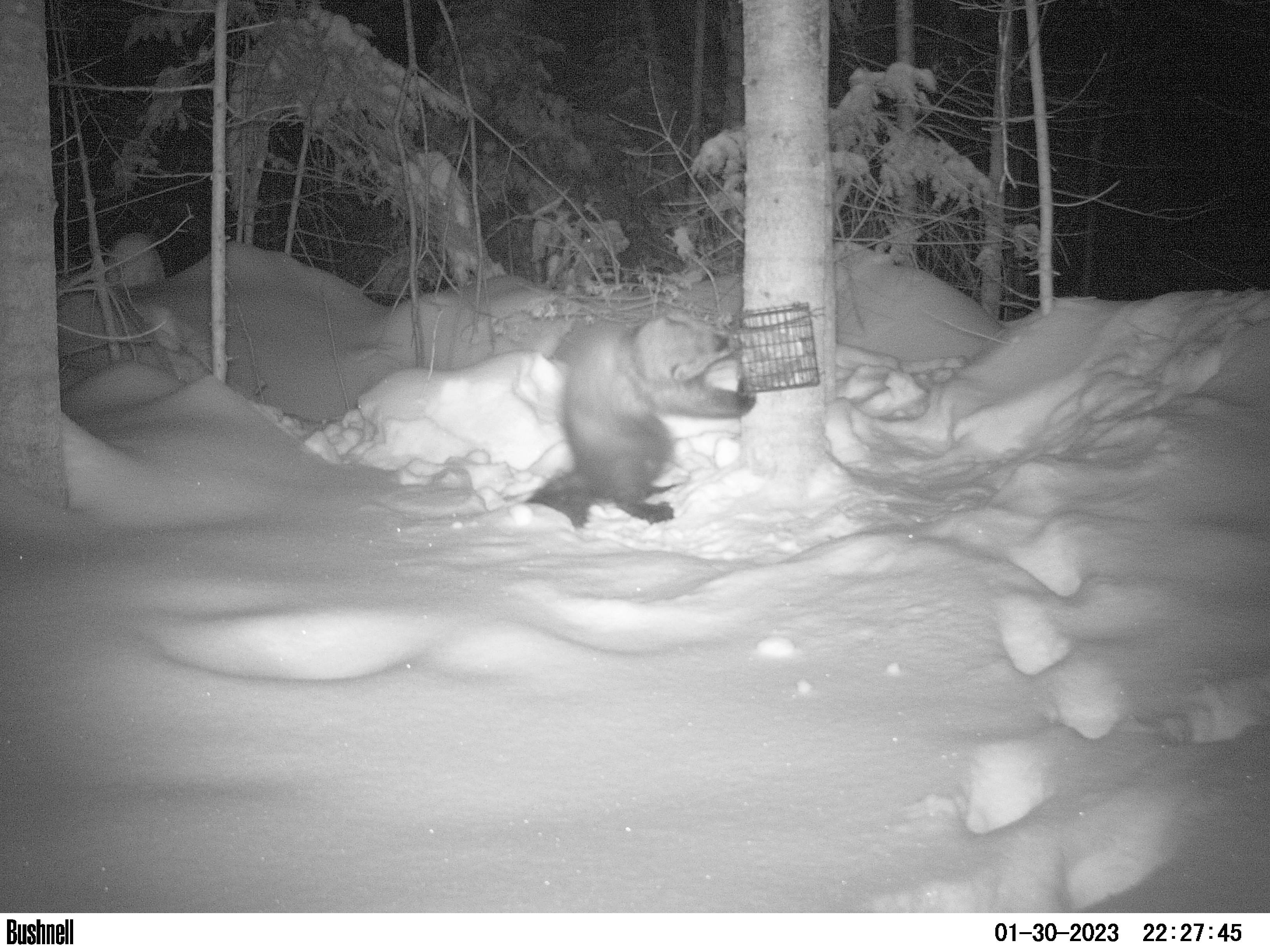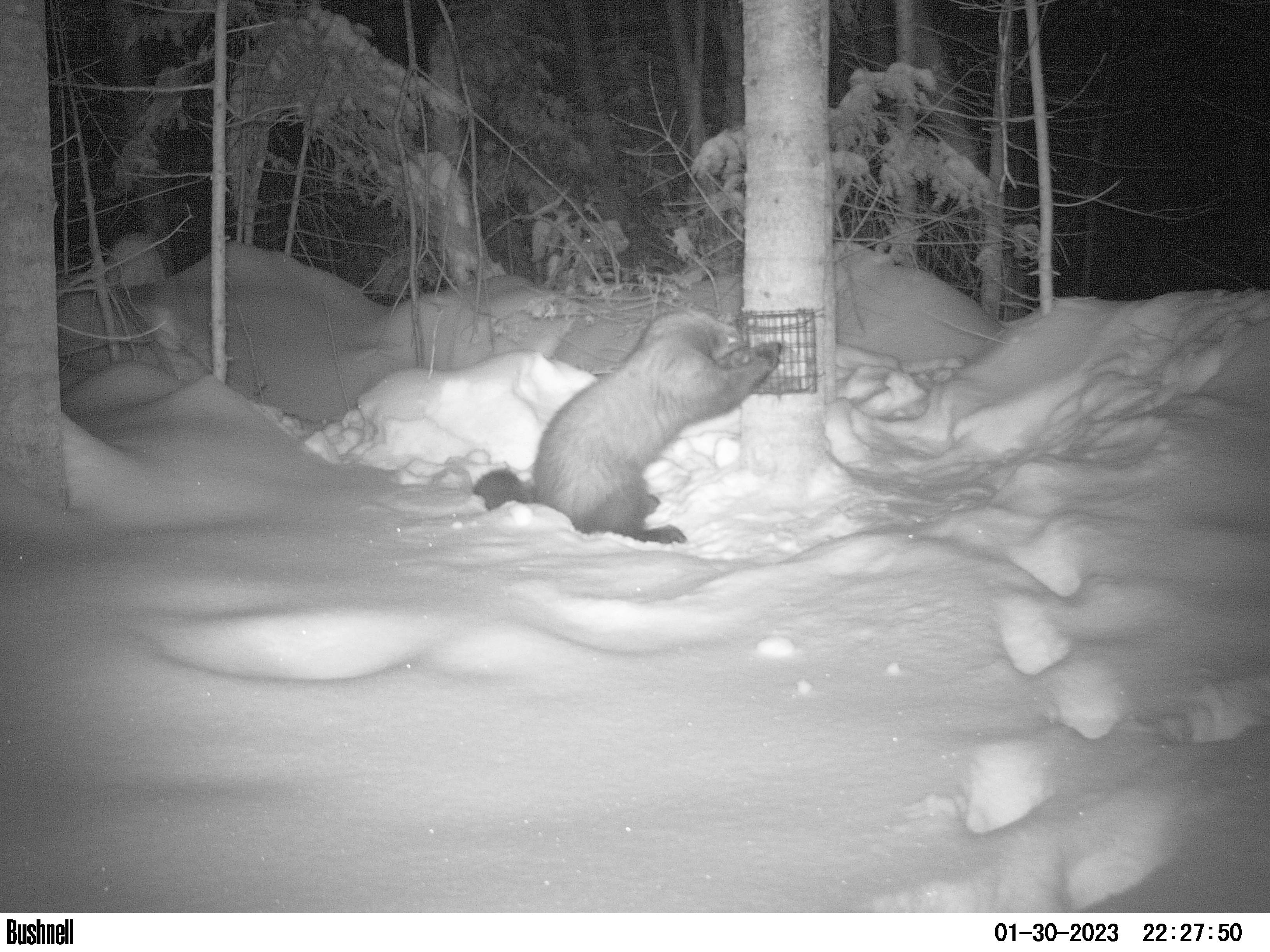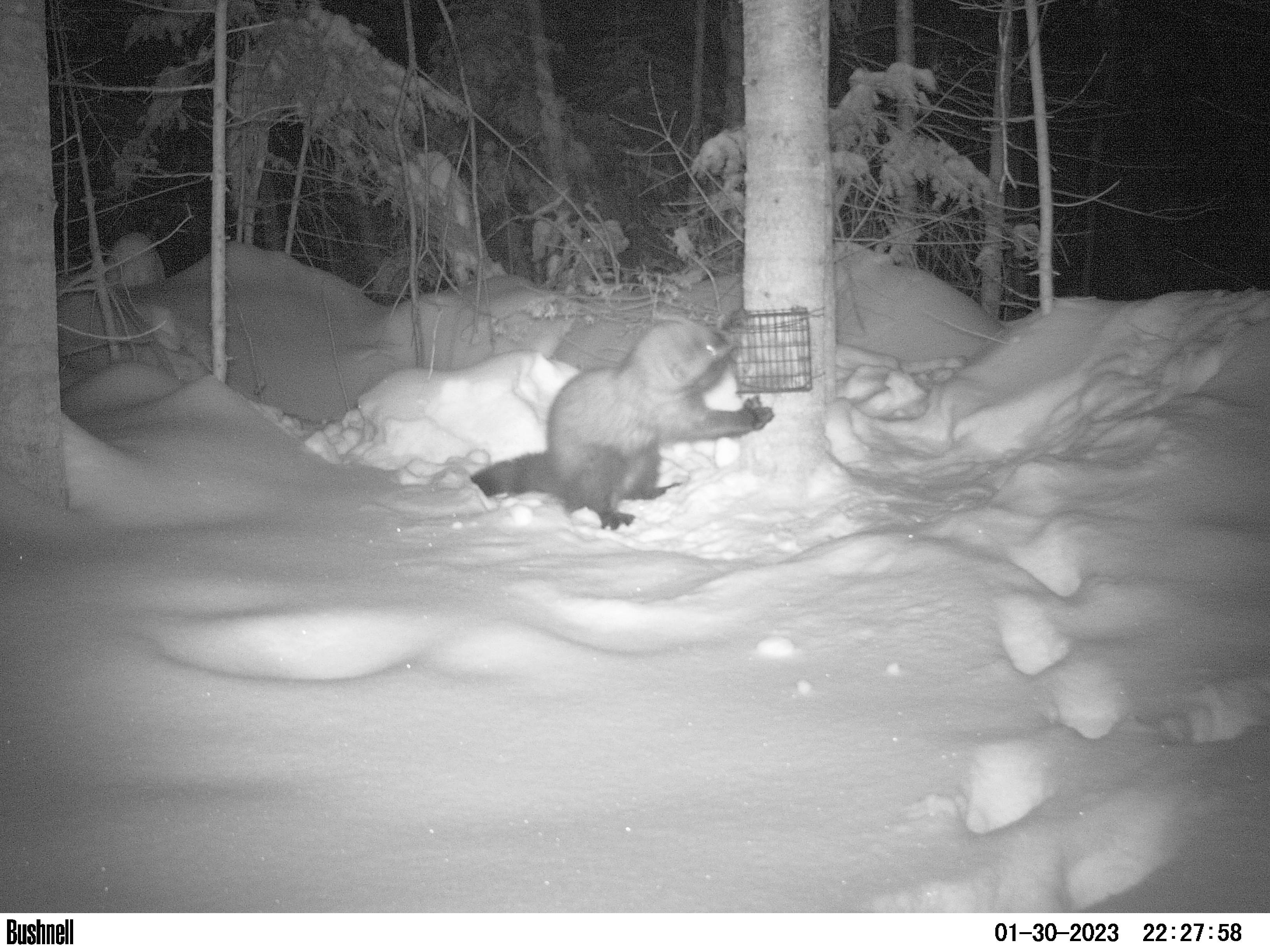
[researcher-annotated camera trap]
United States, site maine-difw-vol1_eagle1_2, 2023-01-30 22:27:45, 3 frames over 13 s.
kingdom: Animalia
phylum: Chordata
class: Mammalia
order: Carnivora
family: Mustelidae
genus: Pekania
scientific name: Pekania pennanti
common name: fisher